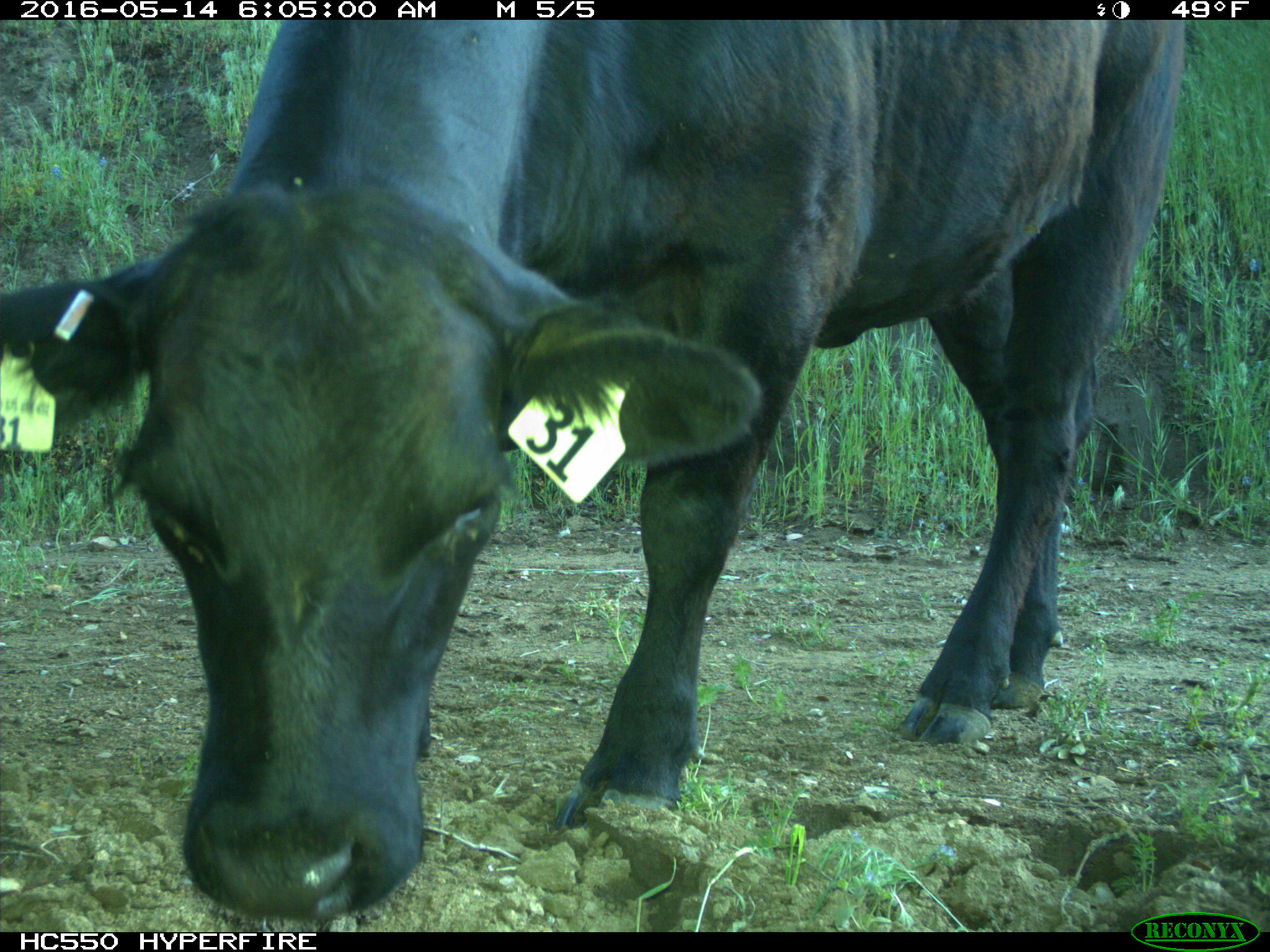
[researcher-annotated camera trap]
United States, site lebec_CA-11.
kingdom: Animalia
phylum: Chordata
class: Mammalia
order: Artiodactyla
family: Bovidae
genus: Bos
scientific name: Bos taurus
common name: domestic cow